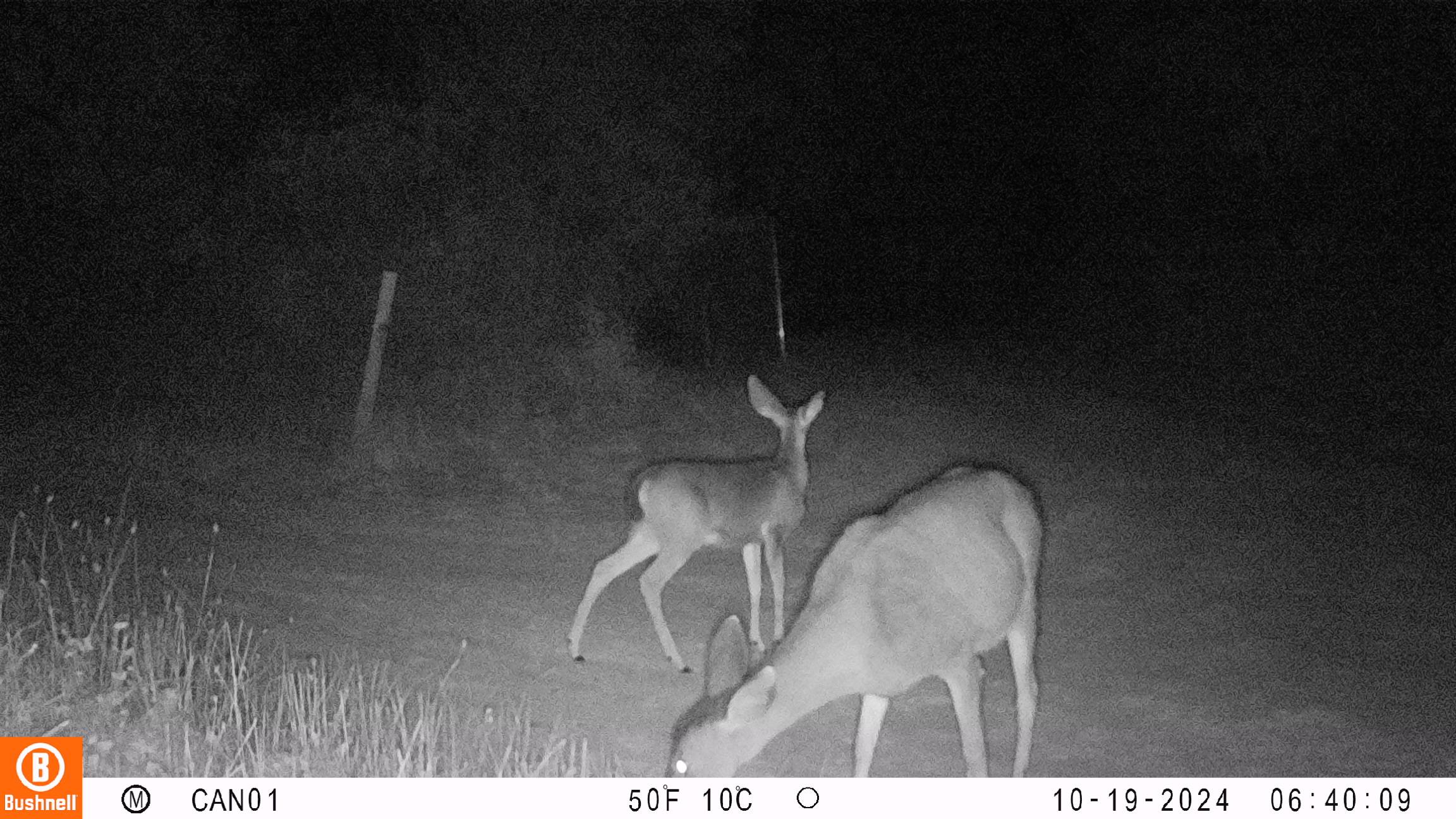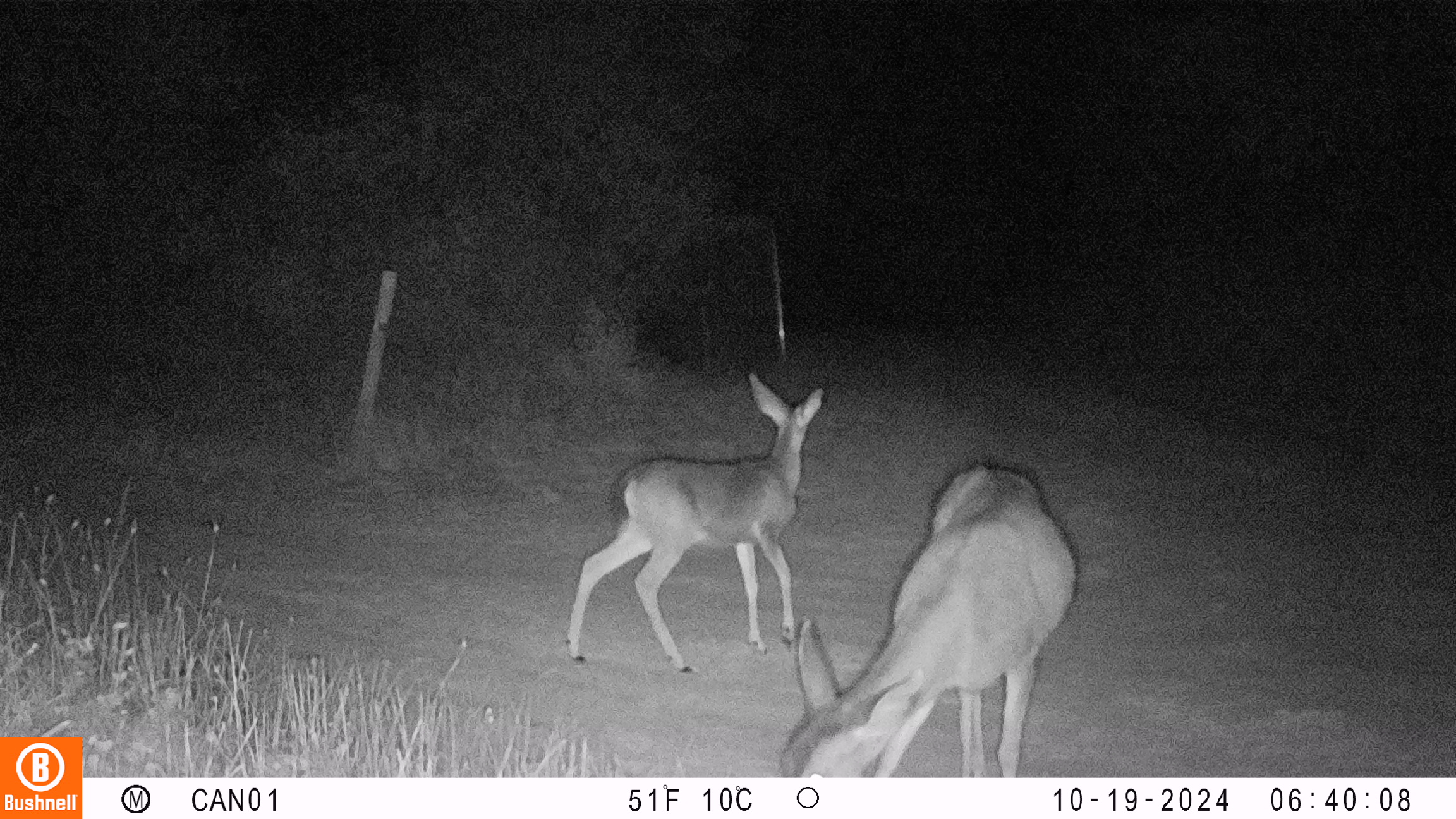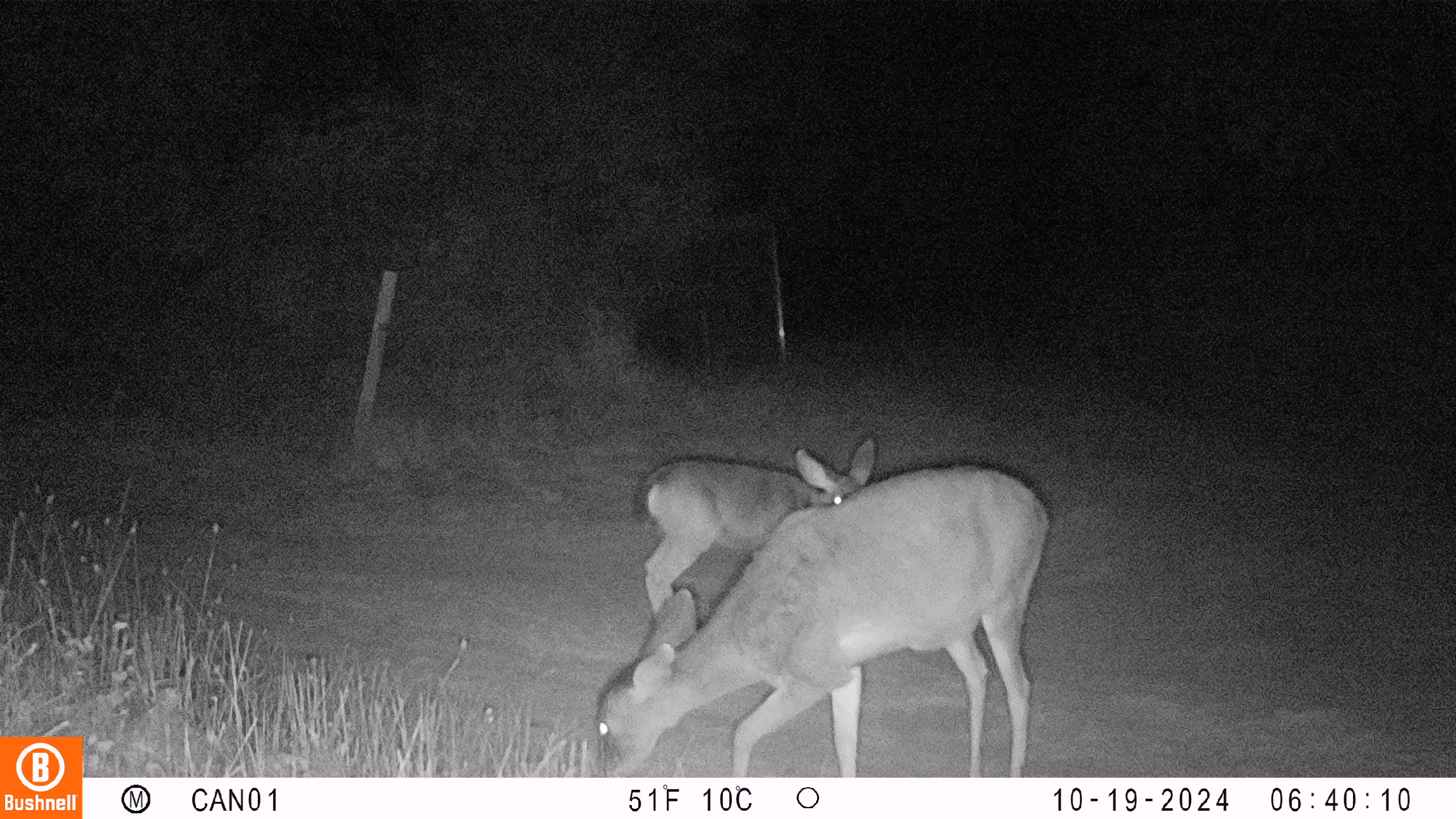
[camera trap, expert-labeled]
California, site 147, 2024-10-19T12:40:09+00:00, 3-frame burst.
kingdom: Animalia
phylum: Chordata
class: Mammalia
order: Artiodactyla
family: Cervidae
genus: Odocoileus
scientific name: Odocoileus hemionus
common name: mule deer